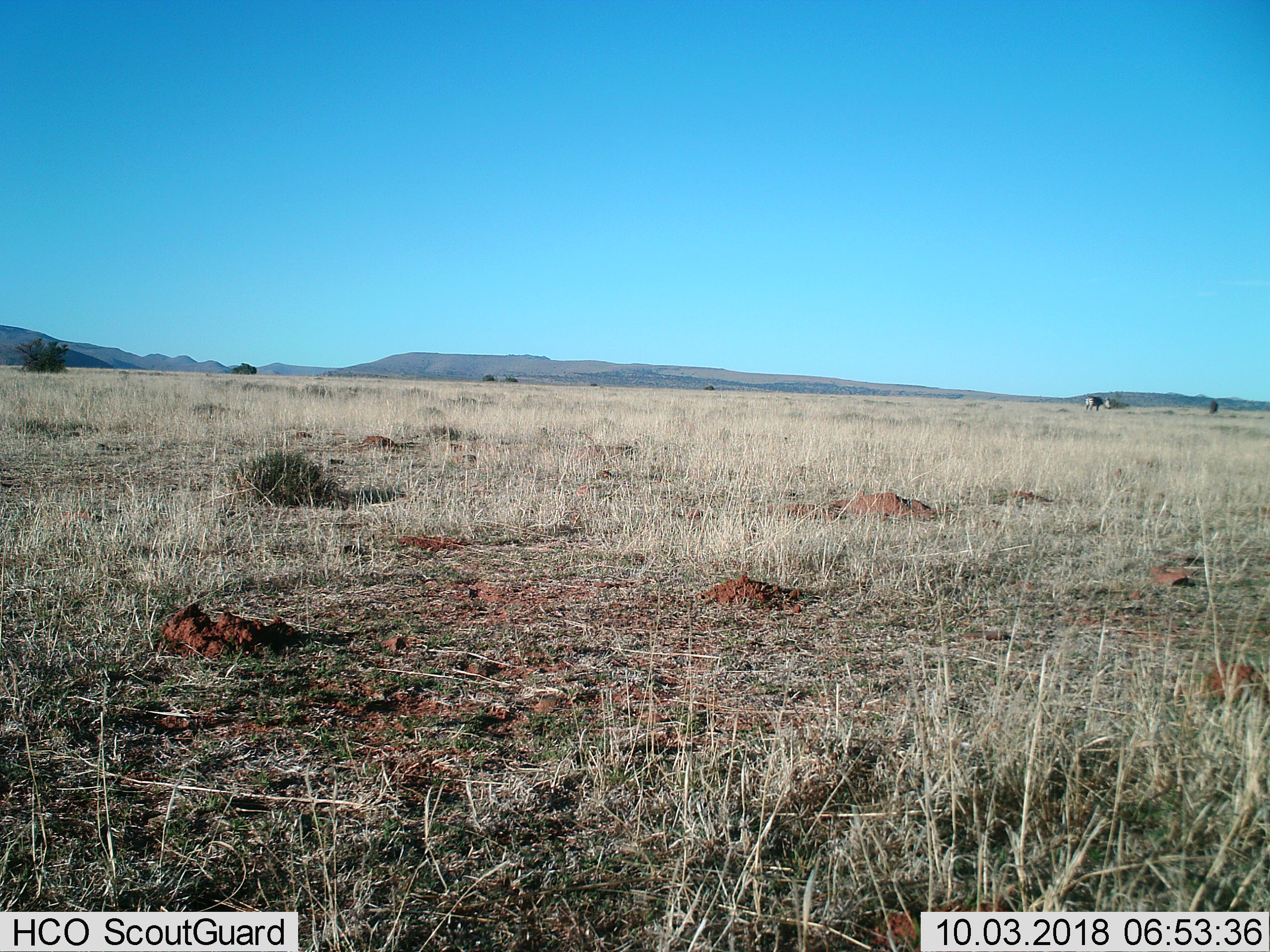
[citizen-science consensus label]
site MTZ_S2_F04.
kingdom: Animalia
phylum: Chordata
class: Mammalia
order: Perissodactyla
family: Equidae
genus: Equus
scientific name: Equus zebra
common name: mountain zebra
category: zebramountain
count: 1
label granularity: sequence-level